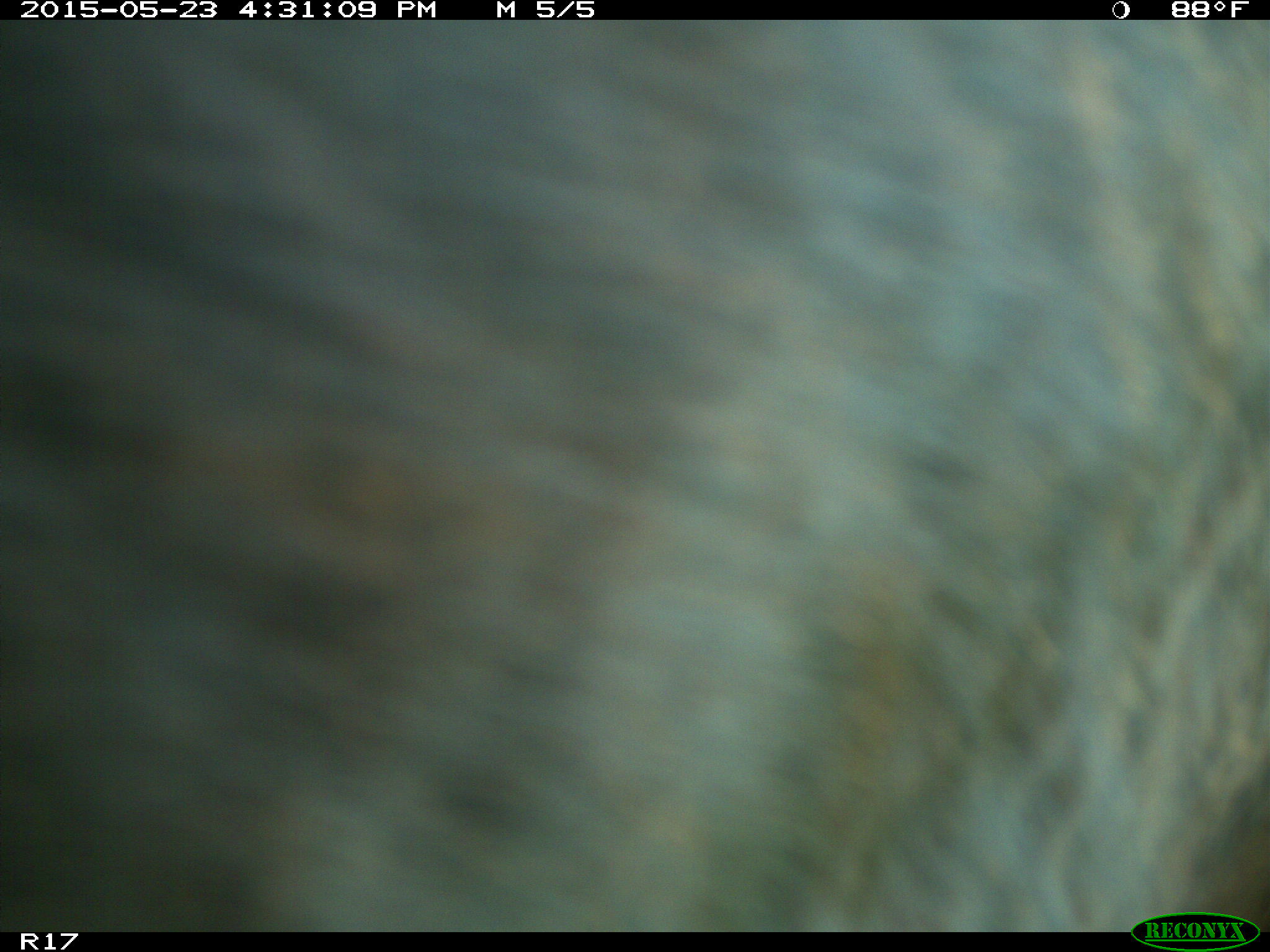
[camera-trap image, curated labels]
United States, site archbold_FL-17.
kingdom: Animalia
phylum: Chordata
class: Mammalia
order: Artiodactyla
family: Bovidae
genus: Bos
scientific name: Bos taurus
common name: domestic cow